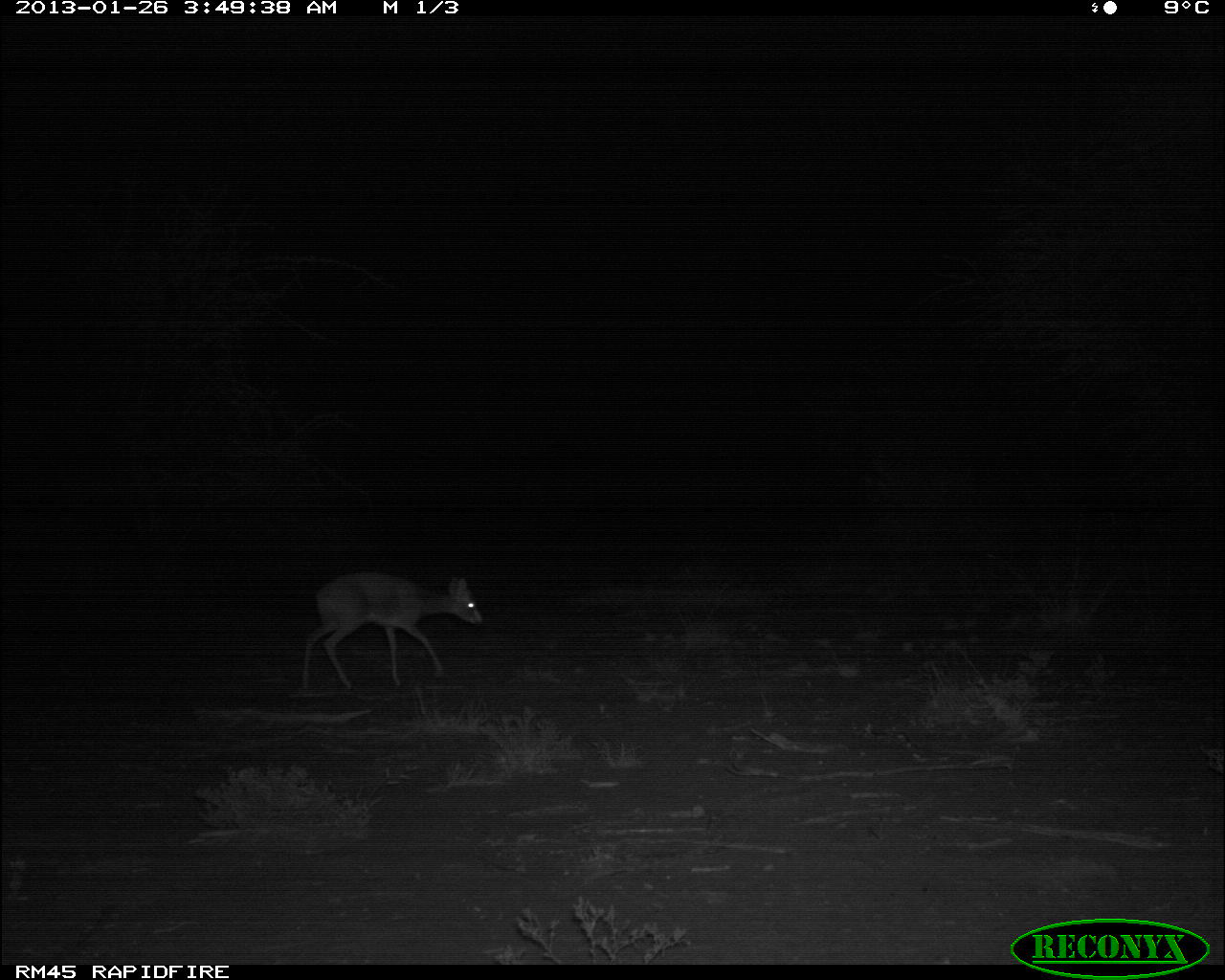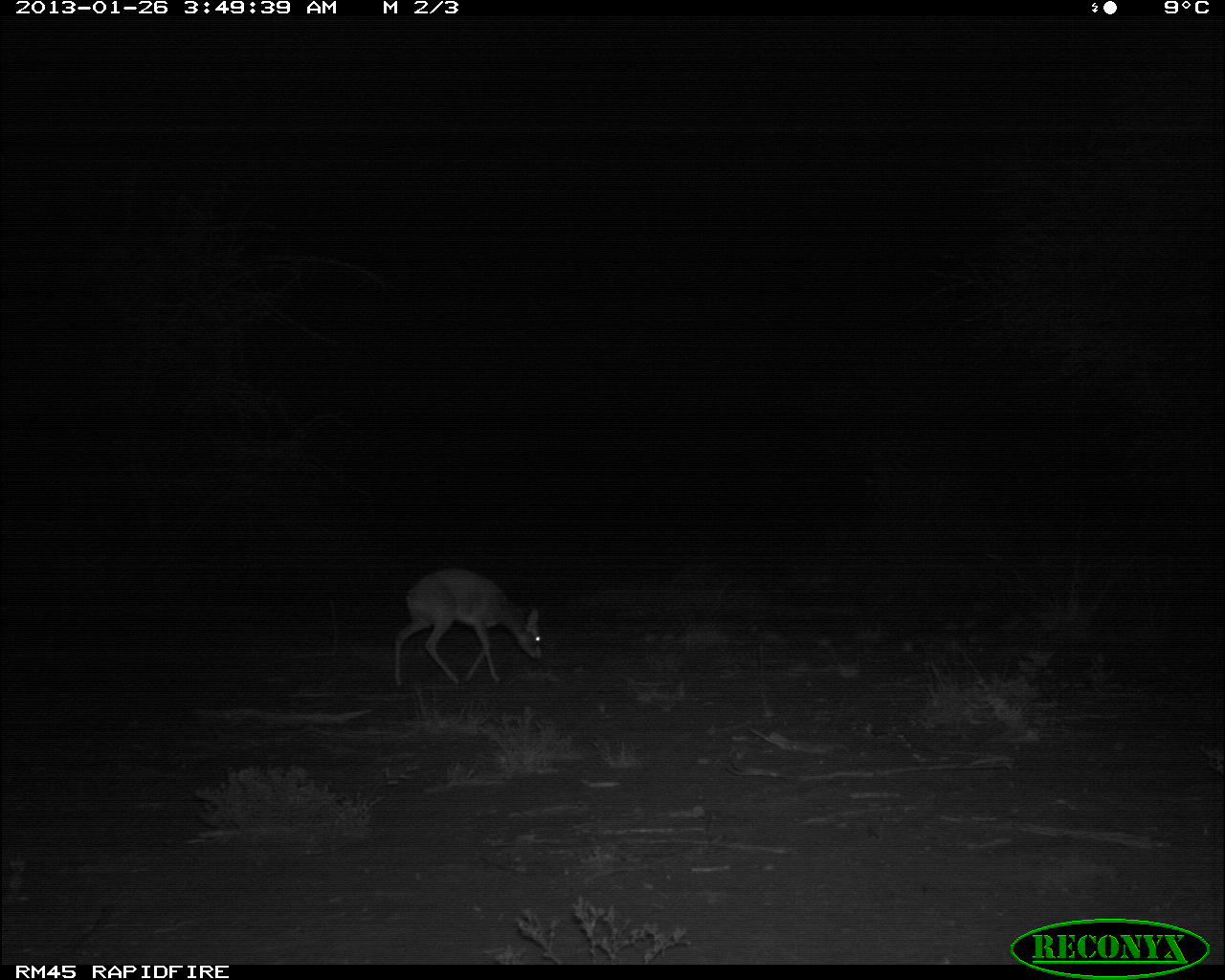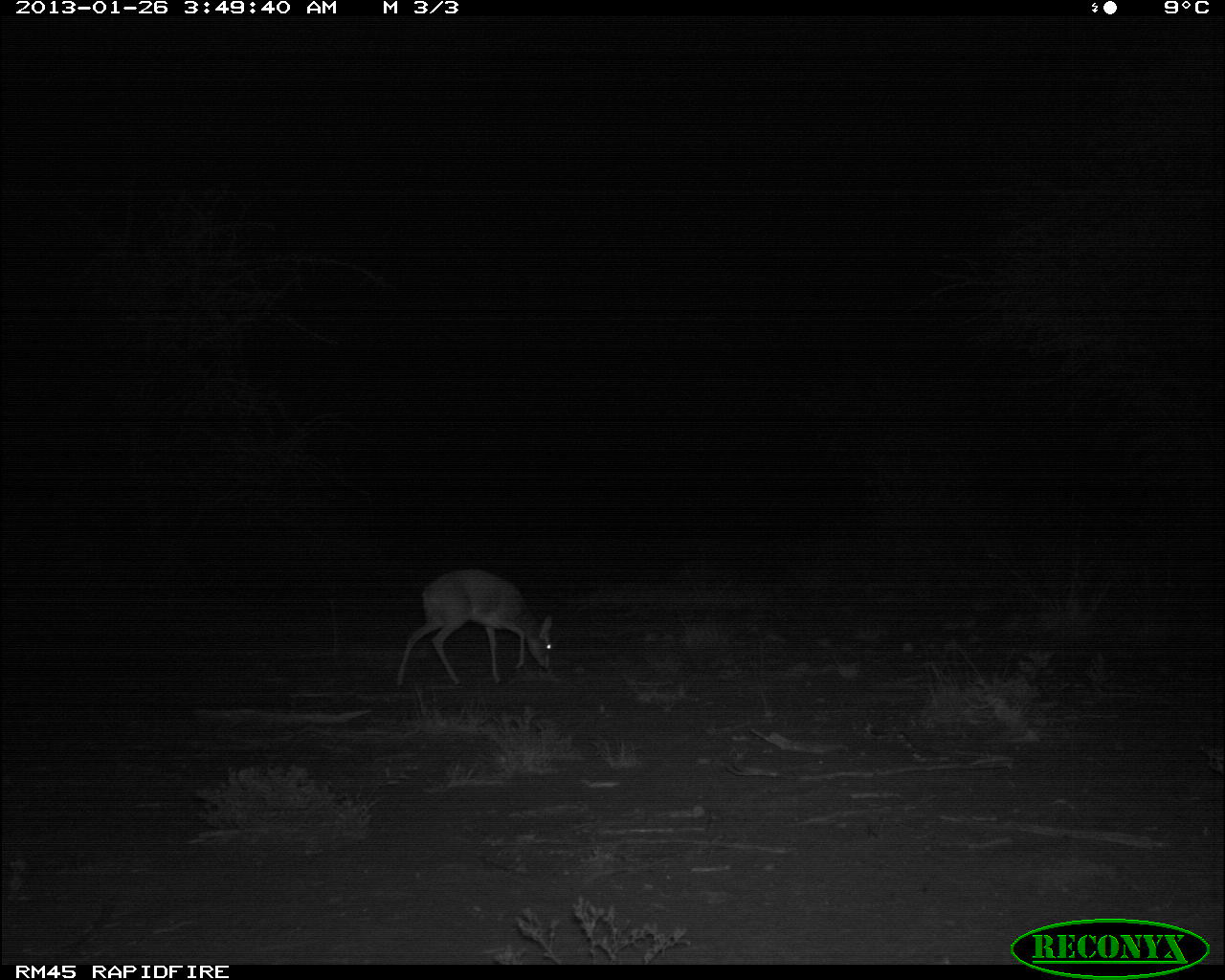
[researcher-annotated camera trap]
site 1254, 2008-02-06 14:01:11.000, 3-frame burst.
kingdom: Animalia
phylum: Chordata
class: Mammalia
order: Artiodactyla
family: Bovidae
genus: Tragelaphus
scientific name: Tragelaphus oryx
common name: eland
Tragelaphus oryx (eland), count 1.